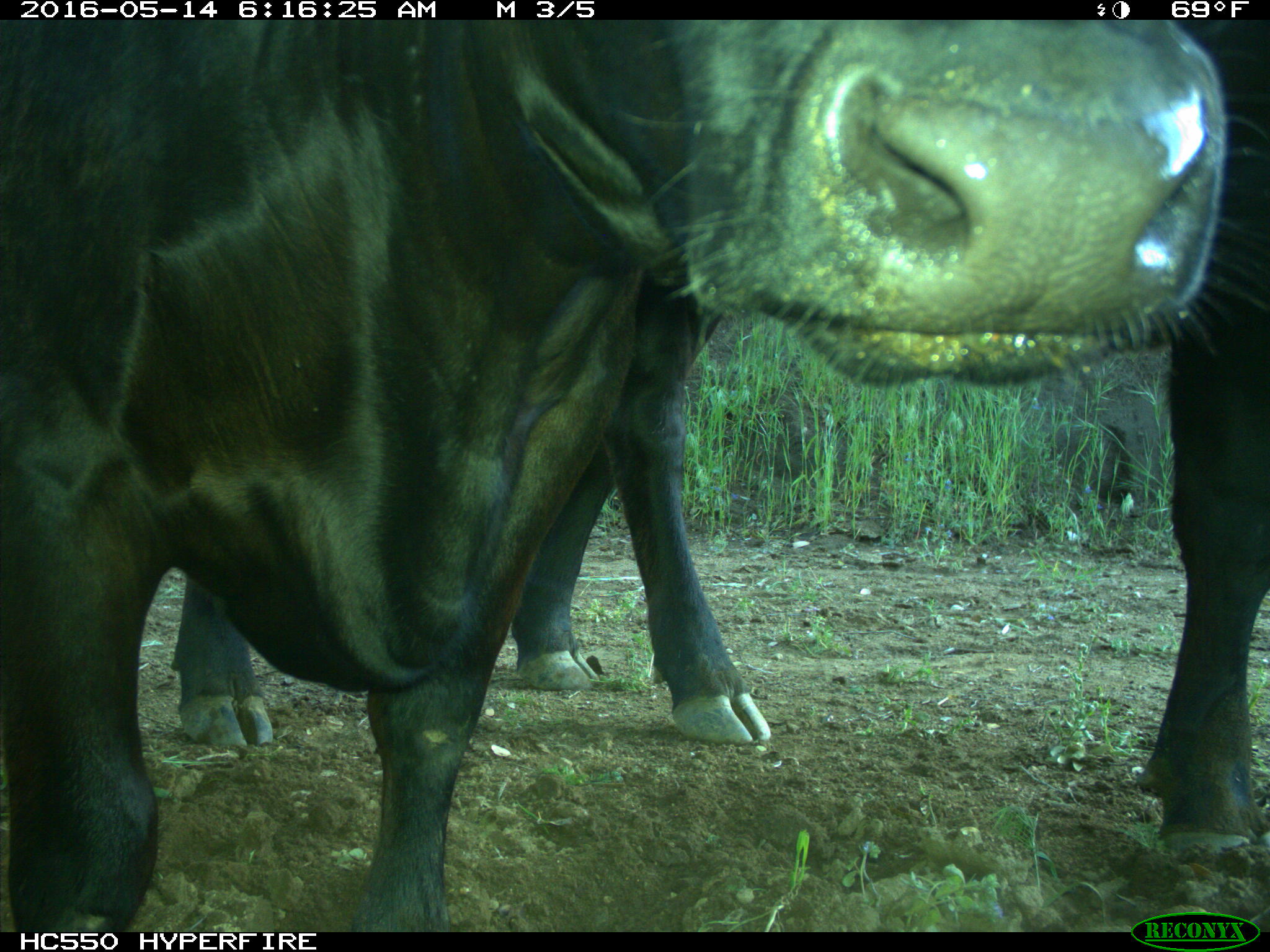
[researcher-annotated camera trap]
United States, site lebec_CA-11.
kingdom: Animalia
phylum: Chordata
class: Mammalia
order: Artiodactyla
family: Bovidae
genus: Bos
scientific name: Bos taurus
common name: domestic cow